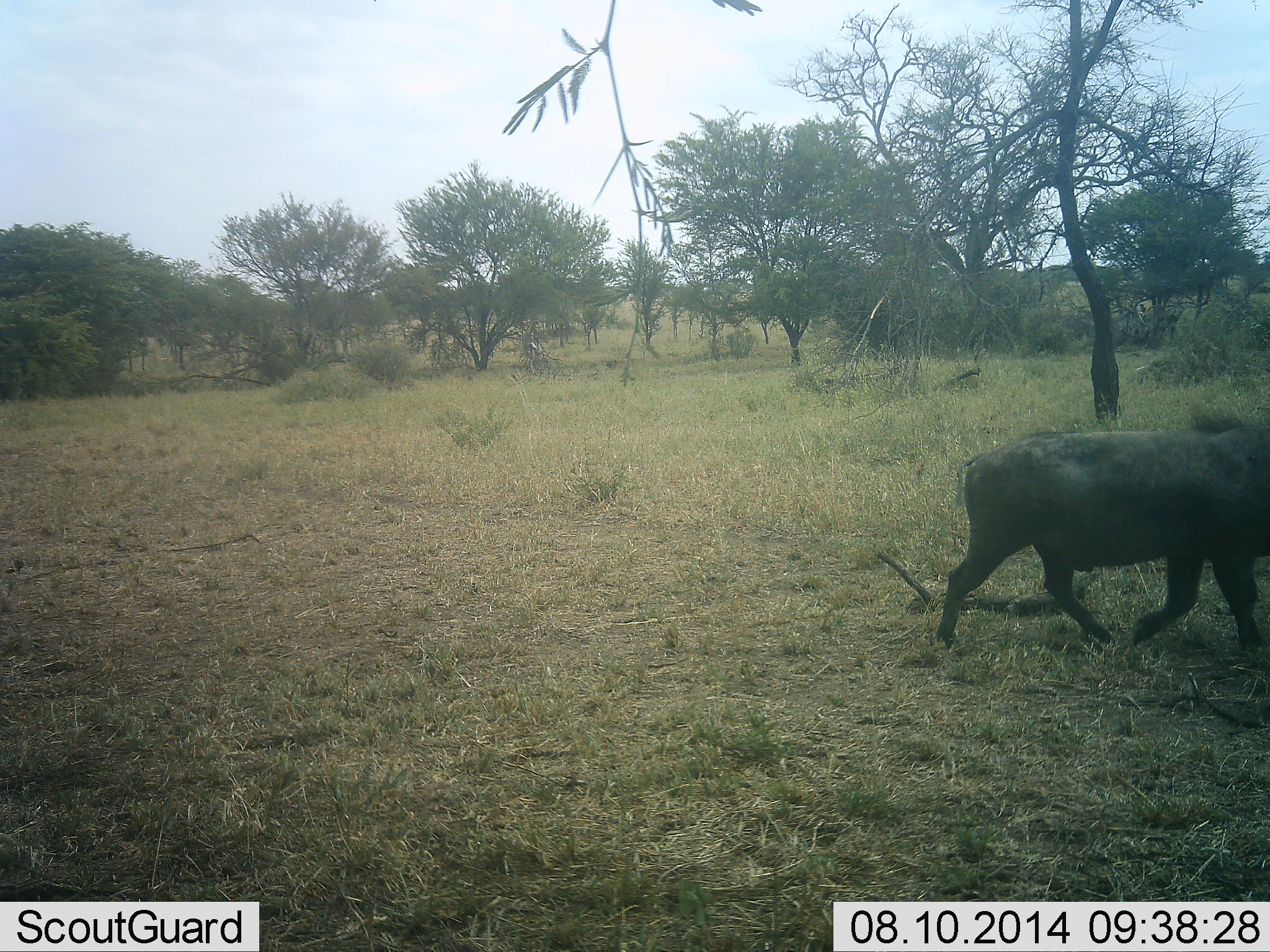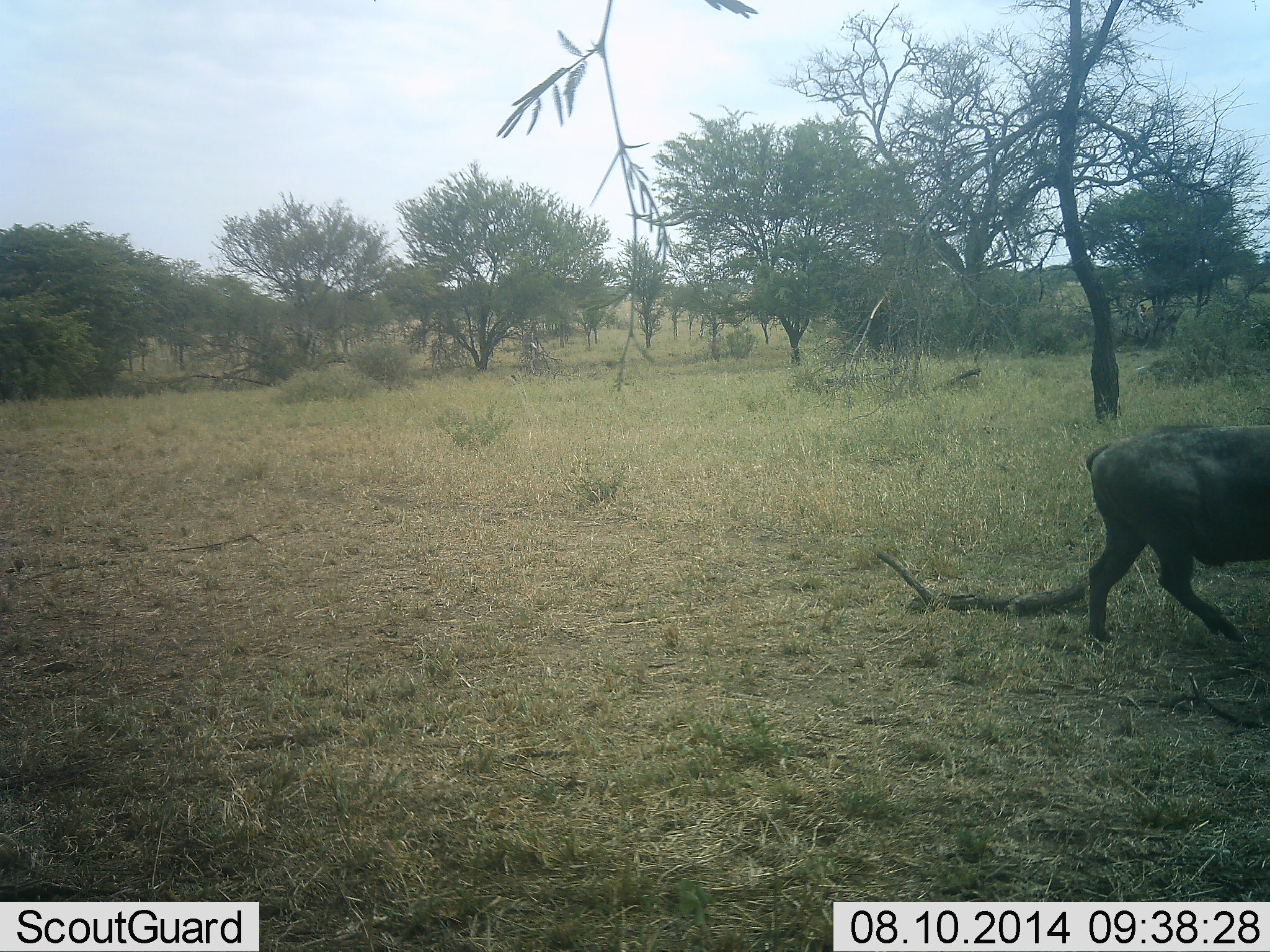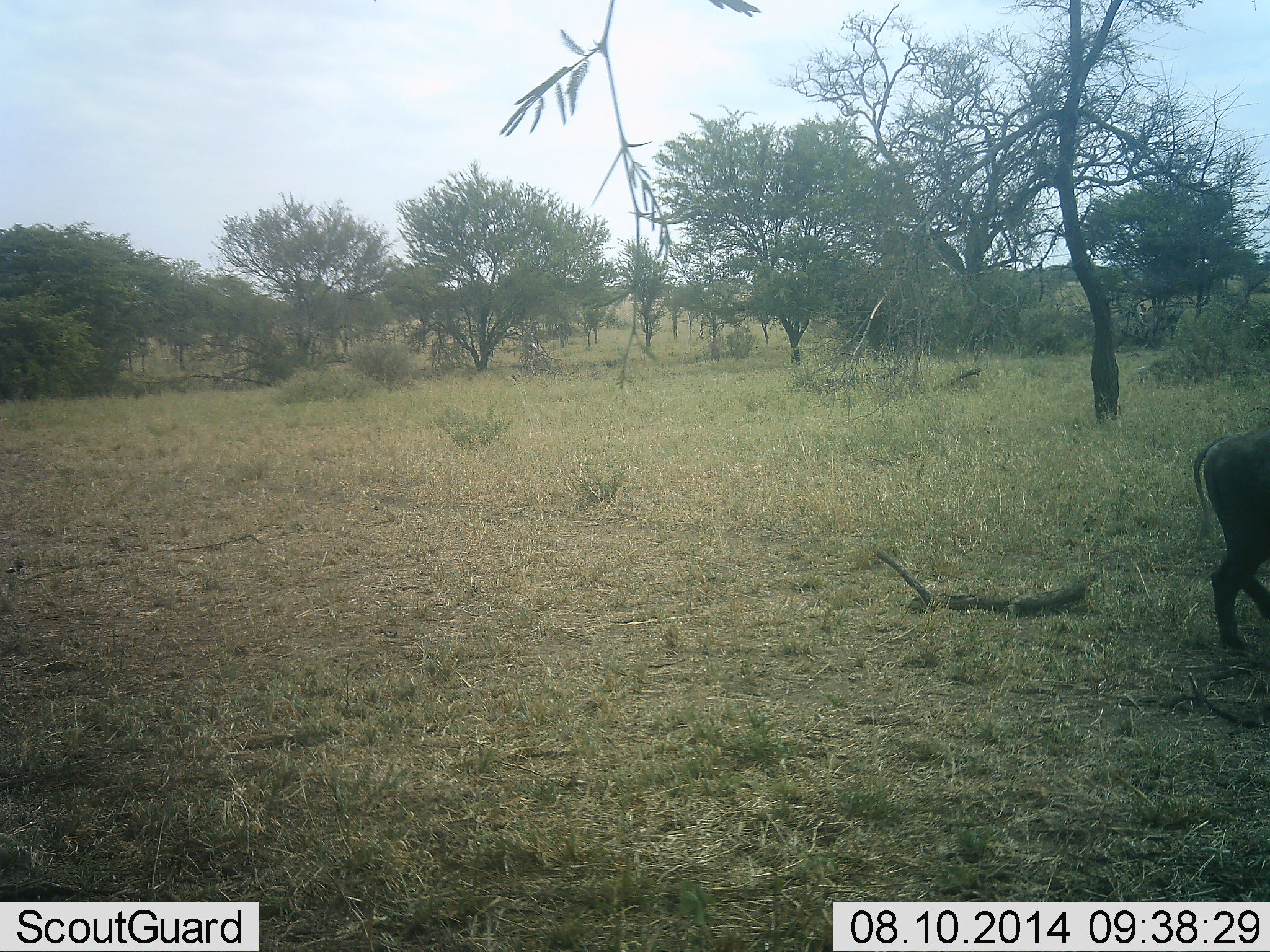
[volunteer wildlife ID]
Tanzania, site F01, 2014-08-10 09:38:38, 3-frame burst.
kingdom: Animalia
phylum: Chordata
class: Mammalia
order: Artiodactyla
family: Suidae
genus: Phacochoerus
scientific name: Phacochoerus africanus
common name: warthog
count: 1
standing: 10%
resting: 0%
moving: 100%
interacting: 0%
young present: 0%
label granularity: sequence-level